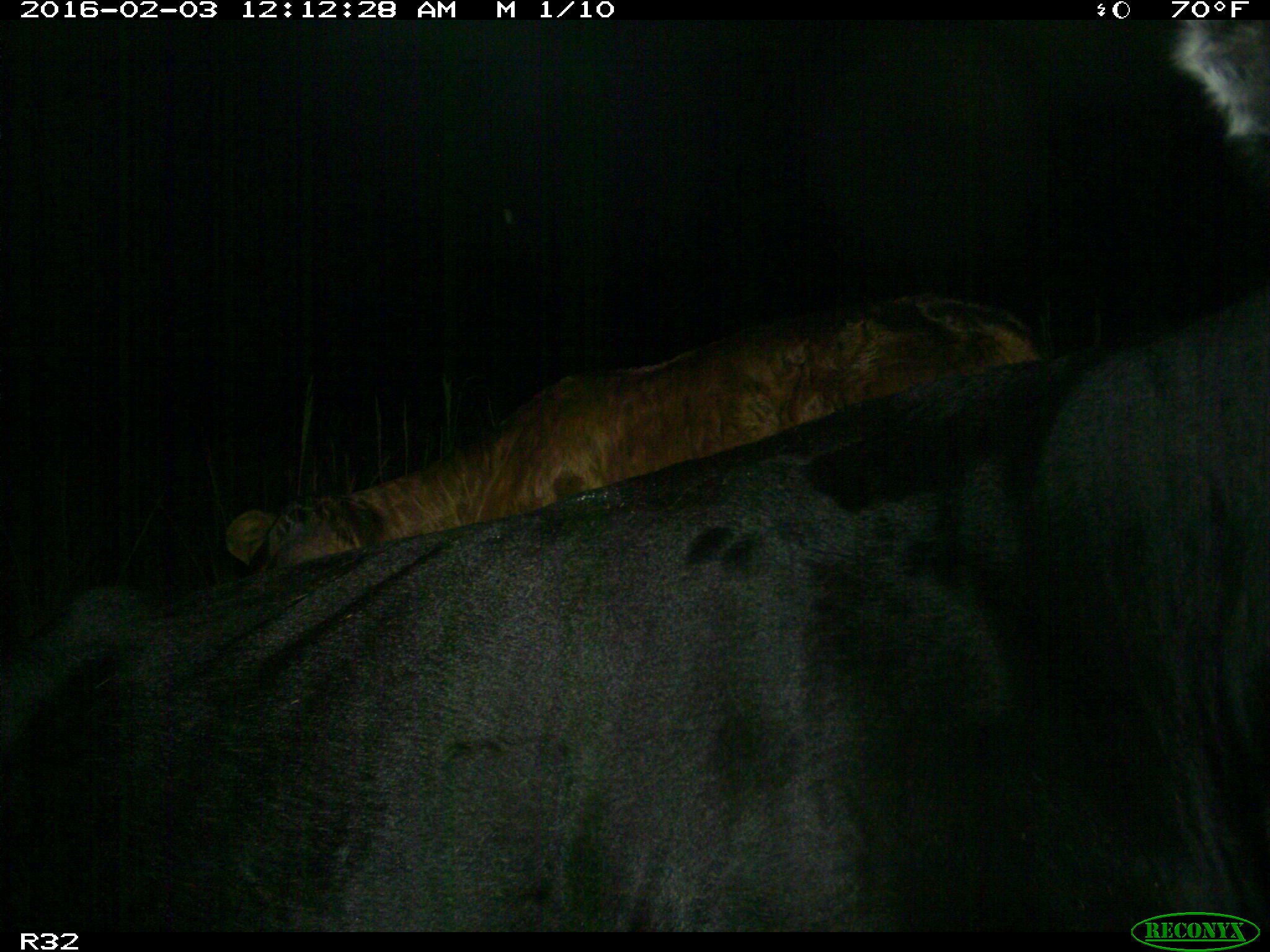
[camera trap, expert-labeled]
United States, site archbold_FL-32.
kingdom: Animalia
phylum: Chordata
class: Mammalia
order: Artiodactyla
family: Bovidae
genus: Bos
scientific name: Bos taurus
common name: domestic cow